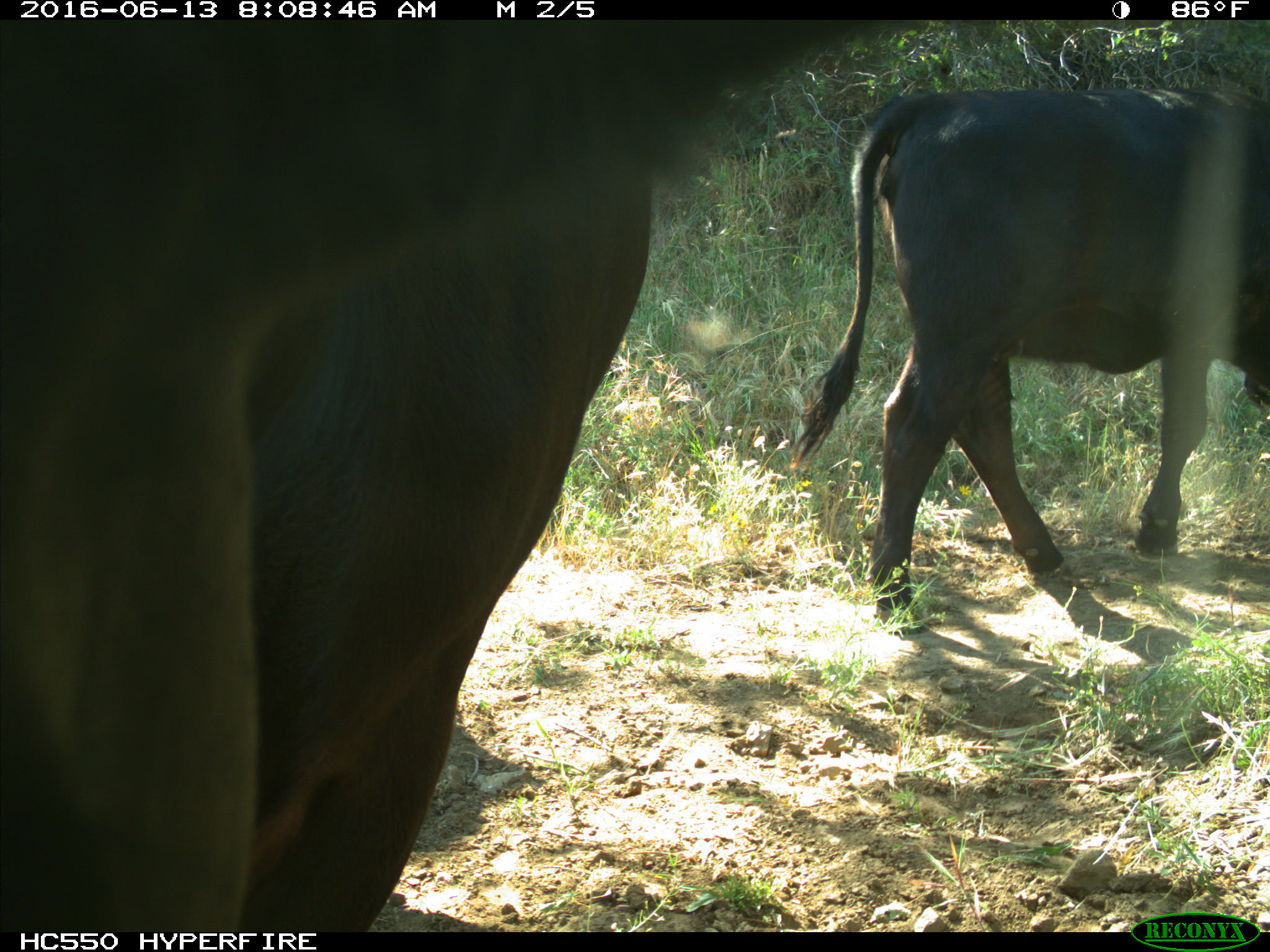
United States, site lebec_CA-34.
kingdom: Animalia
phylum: Chordata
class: Mammalia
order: Artiodactyla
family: Bovidae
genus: Bos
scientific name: Bos taurus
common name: domestic cow